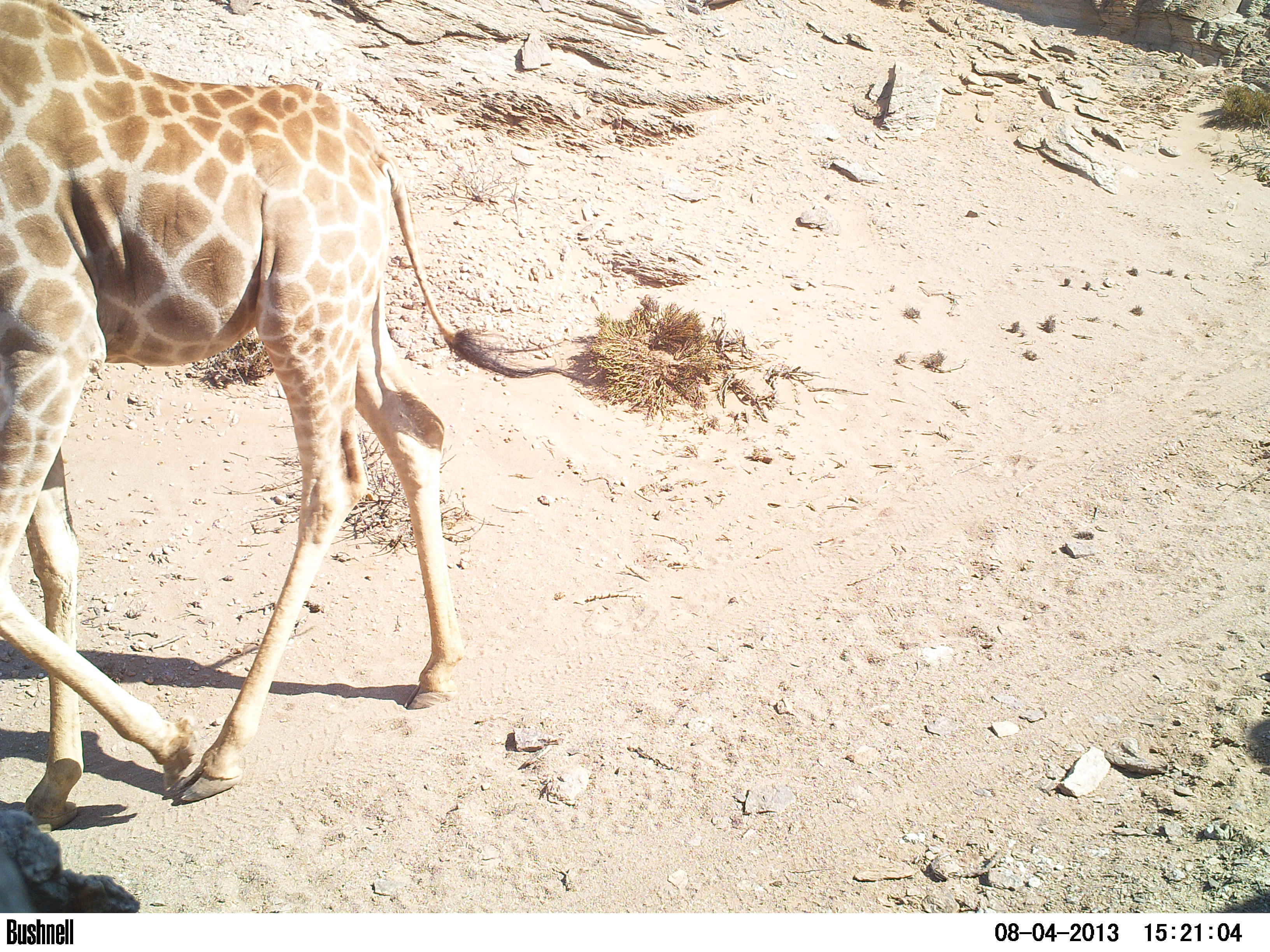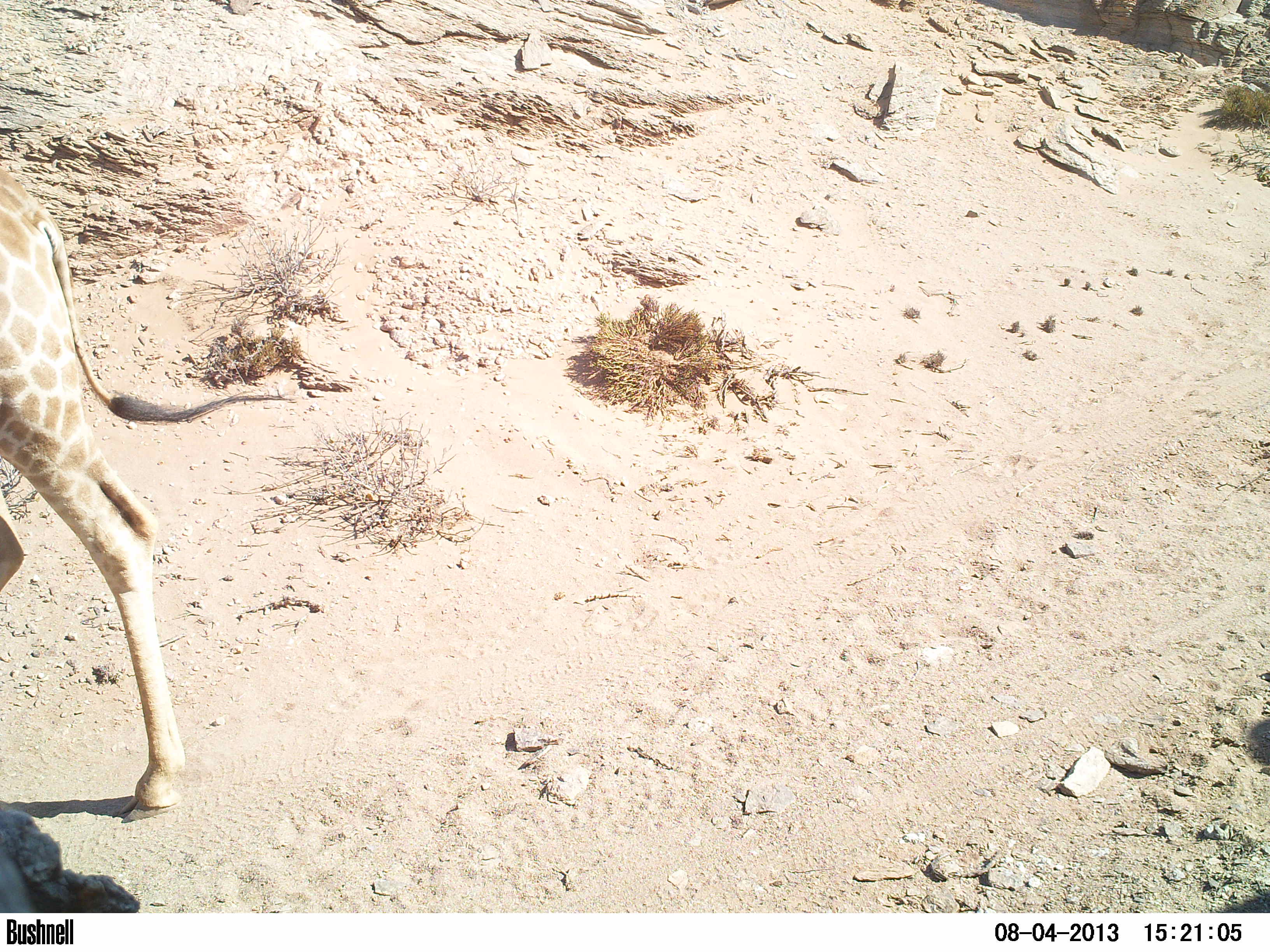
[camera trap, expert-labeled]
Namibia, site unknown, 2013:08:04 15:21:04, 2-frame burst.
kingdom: Animalia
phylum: Chordata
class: Mammalia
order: Artiodactyla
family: Giraffidae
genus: Giraffa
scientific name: Giraffa camelopardalis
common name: giraffe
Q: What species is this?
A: Giraffa camelopardalis (giraffe).